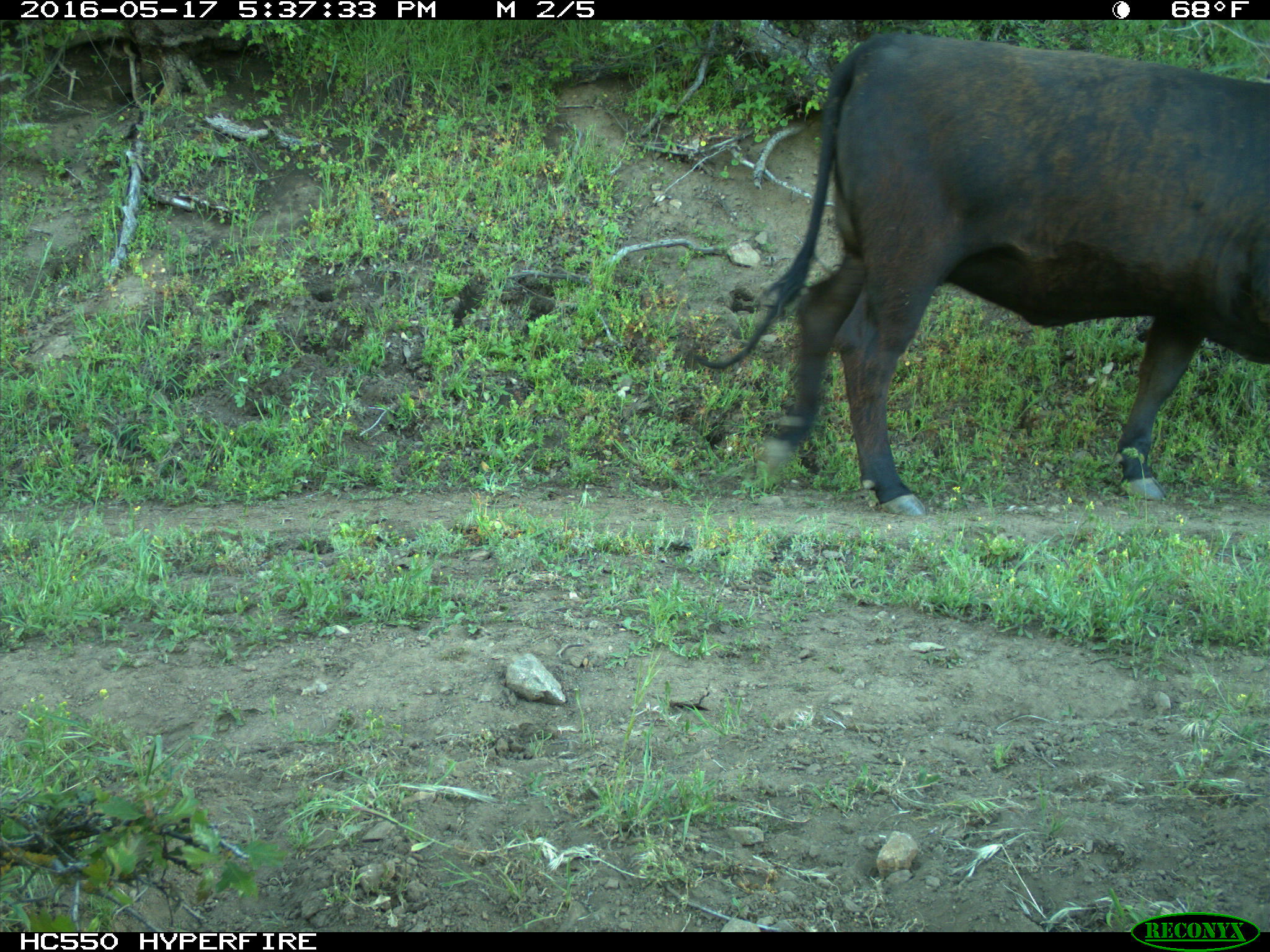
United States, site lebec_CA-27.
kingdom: Animalia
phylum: Chordata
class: Mammalia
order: Artiodactyla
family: Bovidae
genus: Bos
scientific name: Bos taurus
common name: domestic cow